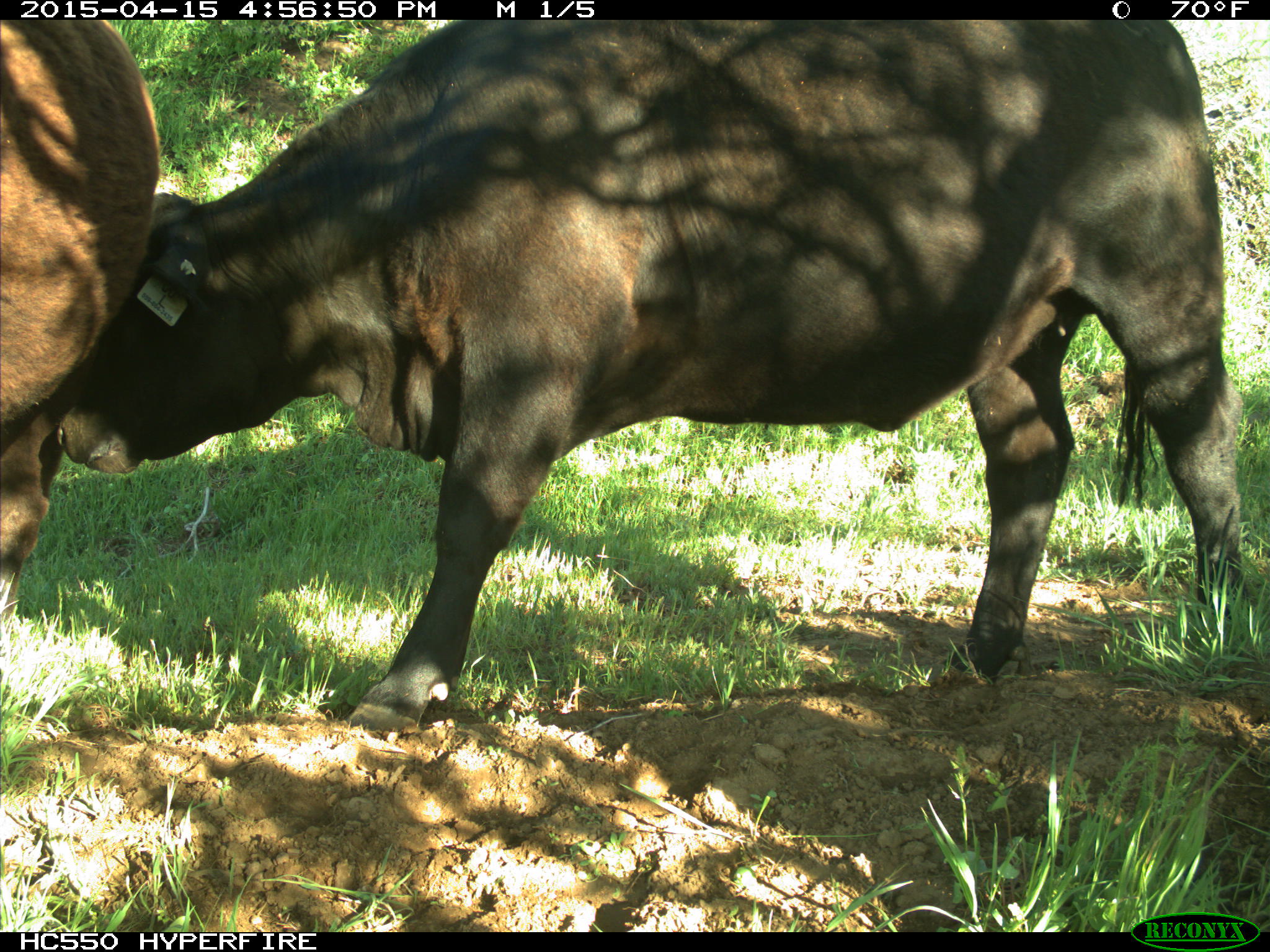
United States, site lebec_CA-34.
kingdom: Animalia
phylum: Chordata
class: Mammalia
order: Artiodactyla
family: Bovidae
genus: Bos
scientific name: Bos taurus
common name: domestic cow